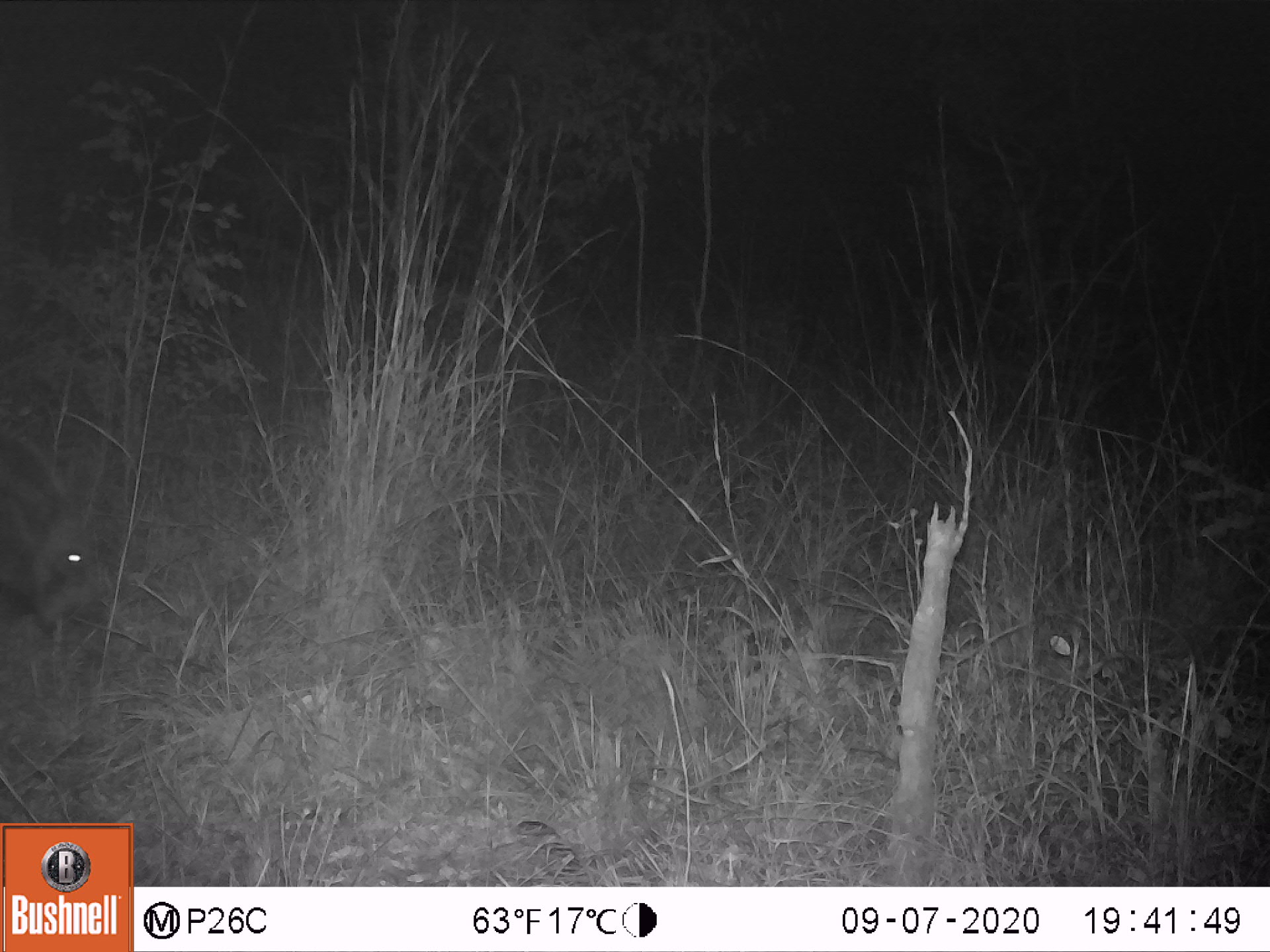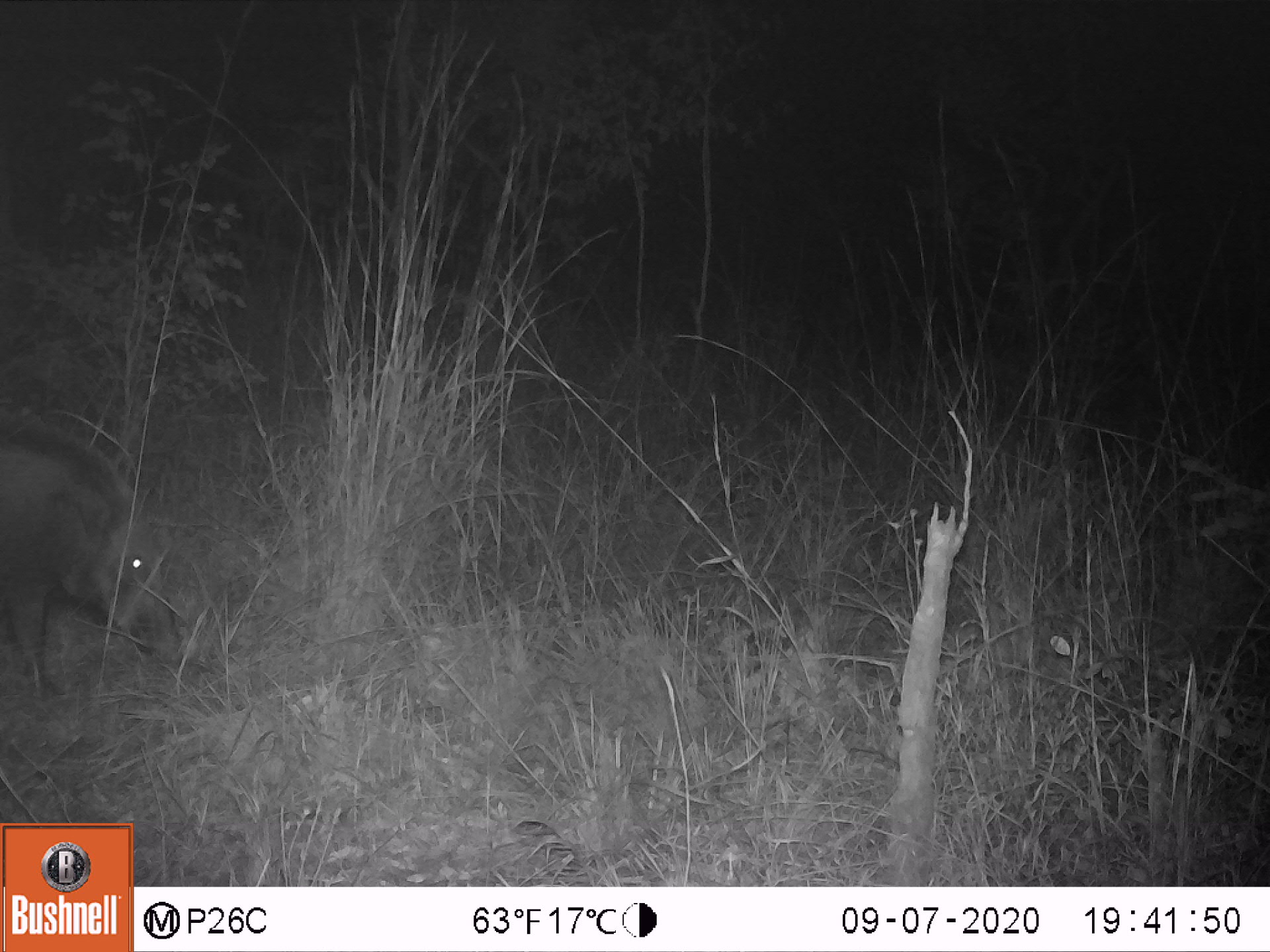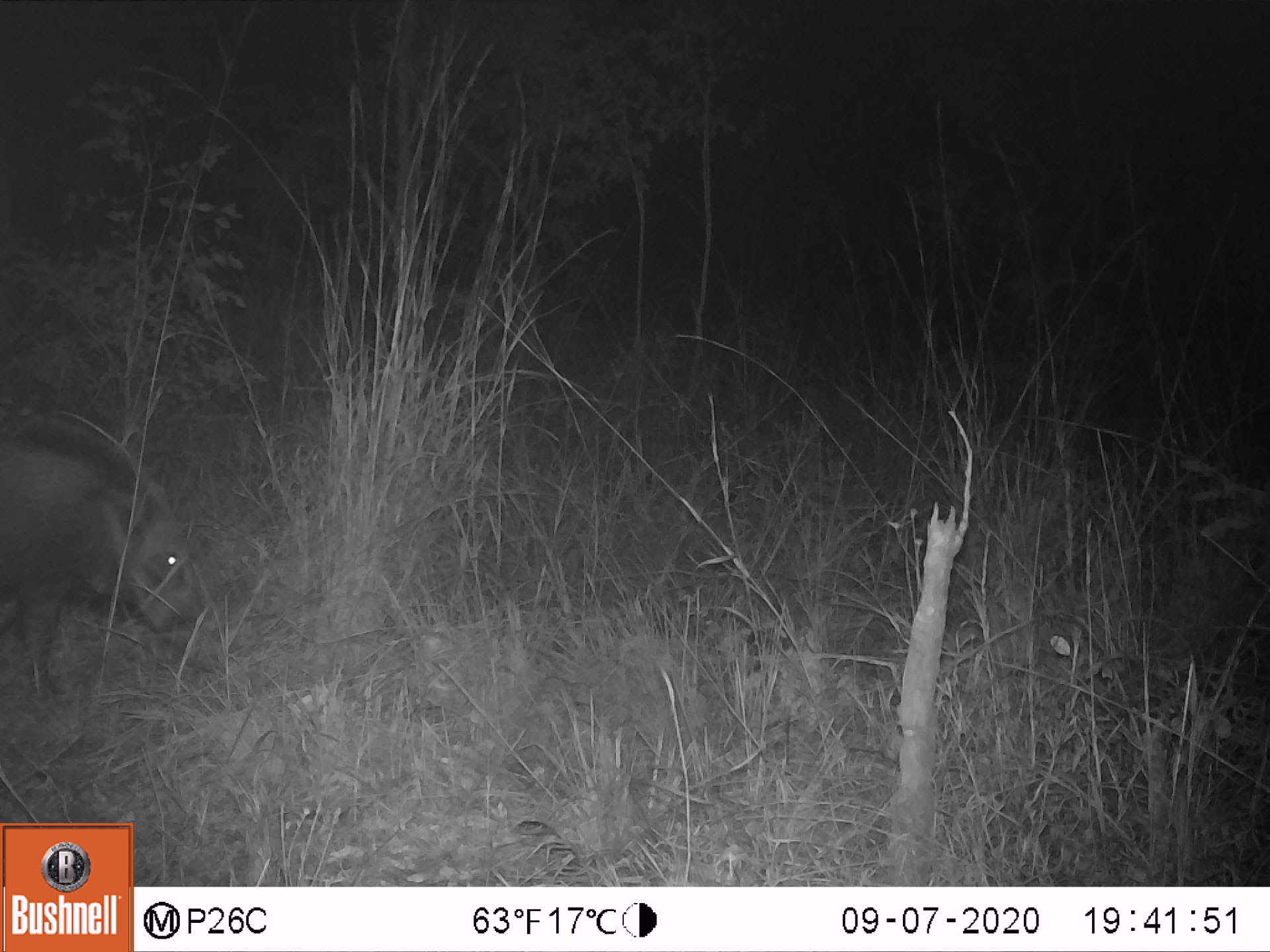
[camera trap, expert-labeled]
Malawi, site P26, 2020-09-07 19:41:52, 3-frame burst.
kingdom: Animalia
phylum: Chordata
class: Mammalia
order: Artiodactyla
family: Suidae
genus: Potamochoerus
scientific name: Potamochoerus larvatus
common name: bushpig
Bushpig (Potamochoerus larvatus), count 1.